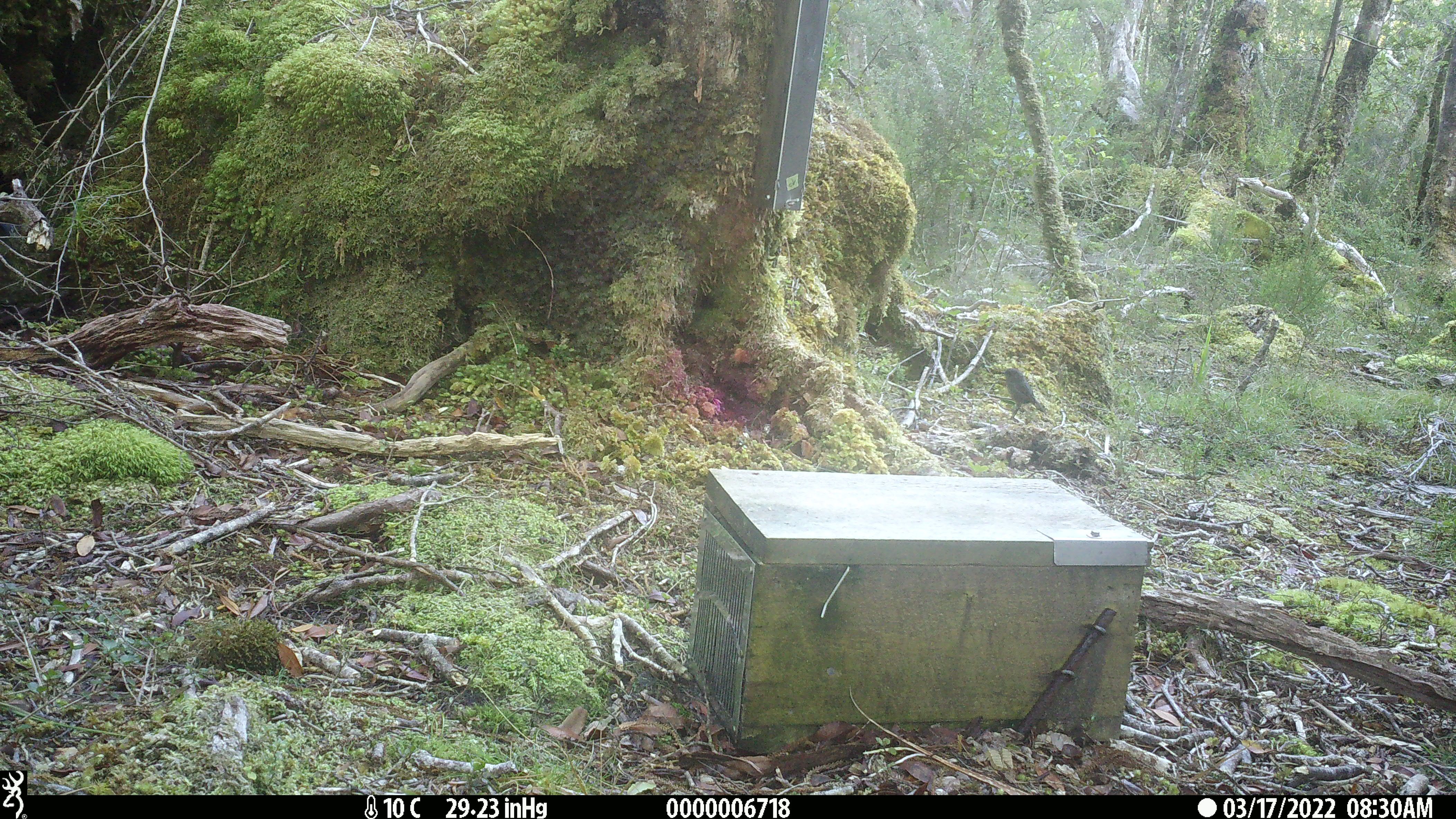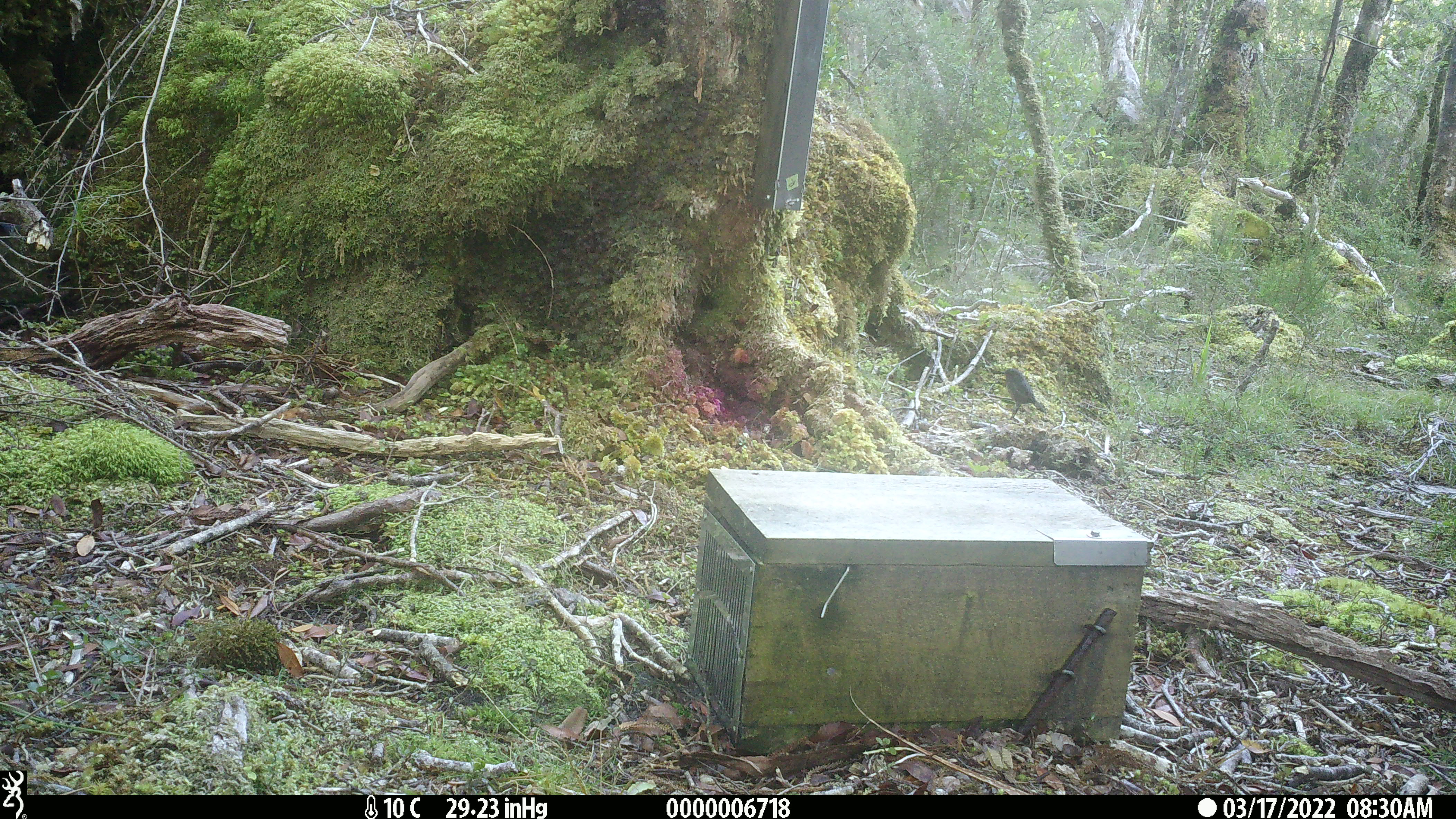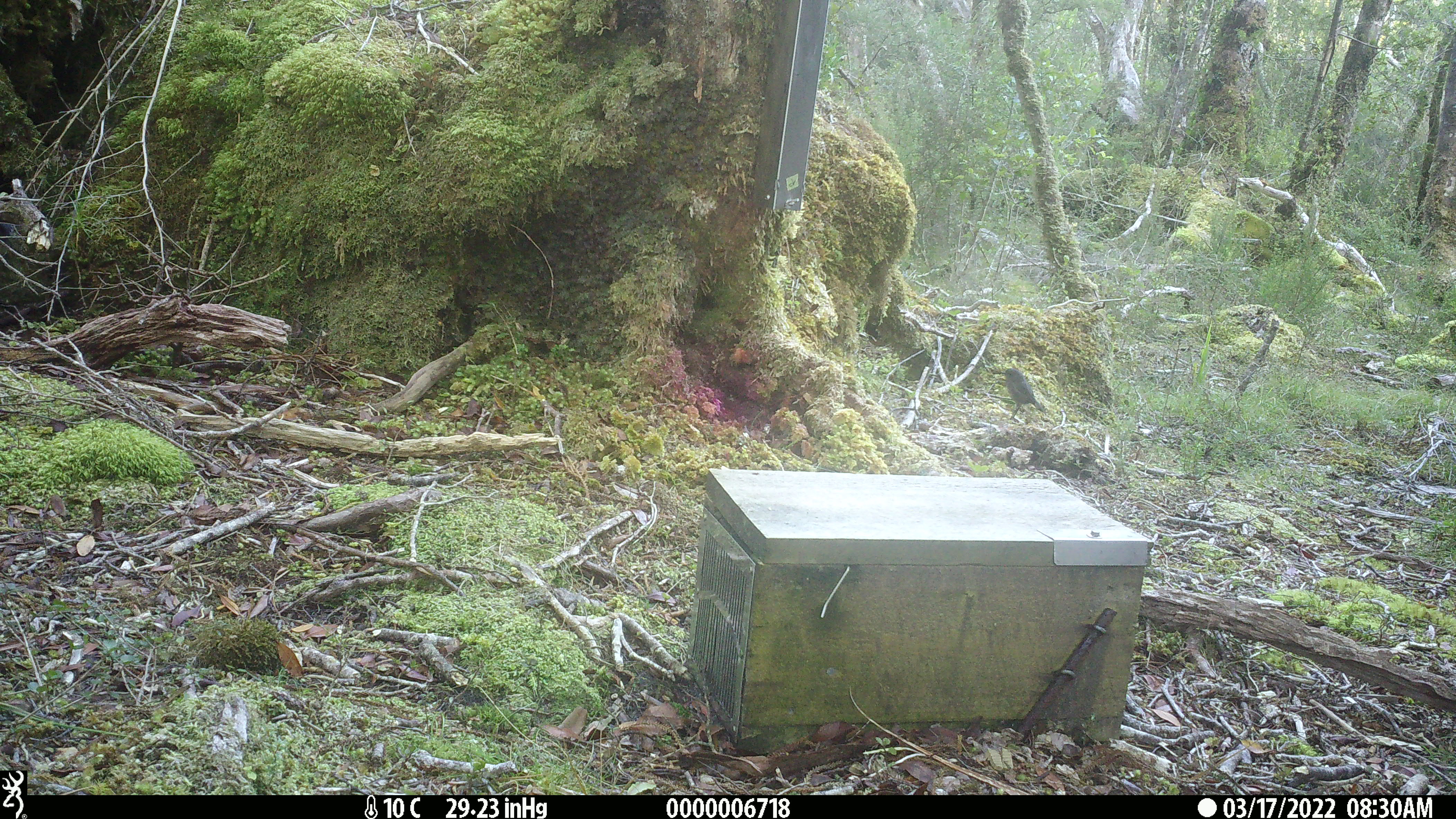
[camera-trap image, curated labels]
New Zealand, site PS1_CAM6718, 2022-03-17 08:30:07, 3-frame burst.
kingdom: Animalia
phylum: Chordata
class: Aves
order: Passeriformes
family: Petroicidae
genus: Petroica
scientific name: Petroica australis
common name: new zealand robin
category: robin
Robin (new zealand robin) (Petroica australis).